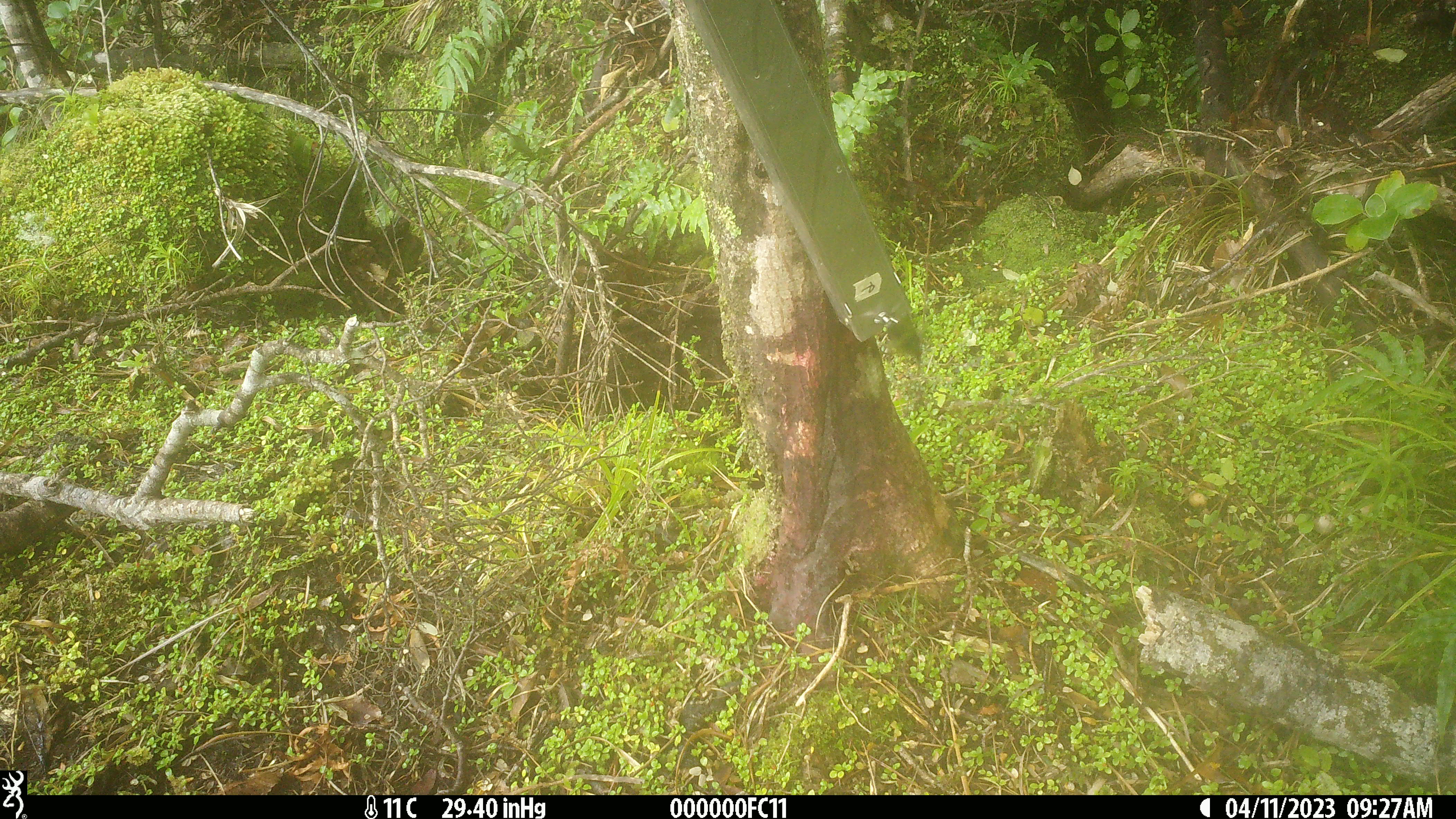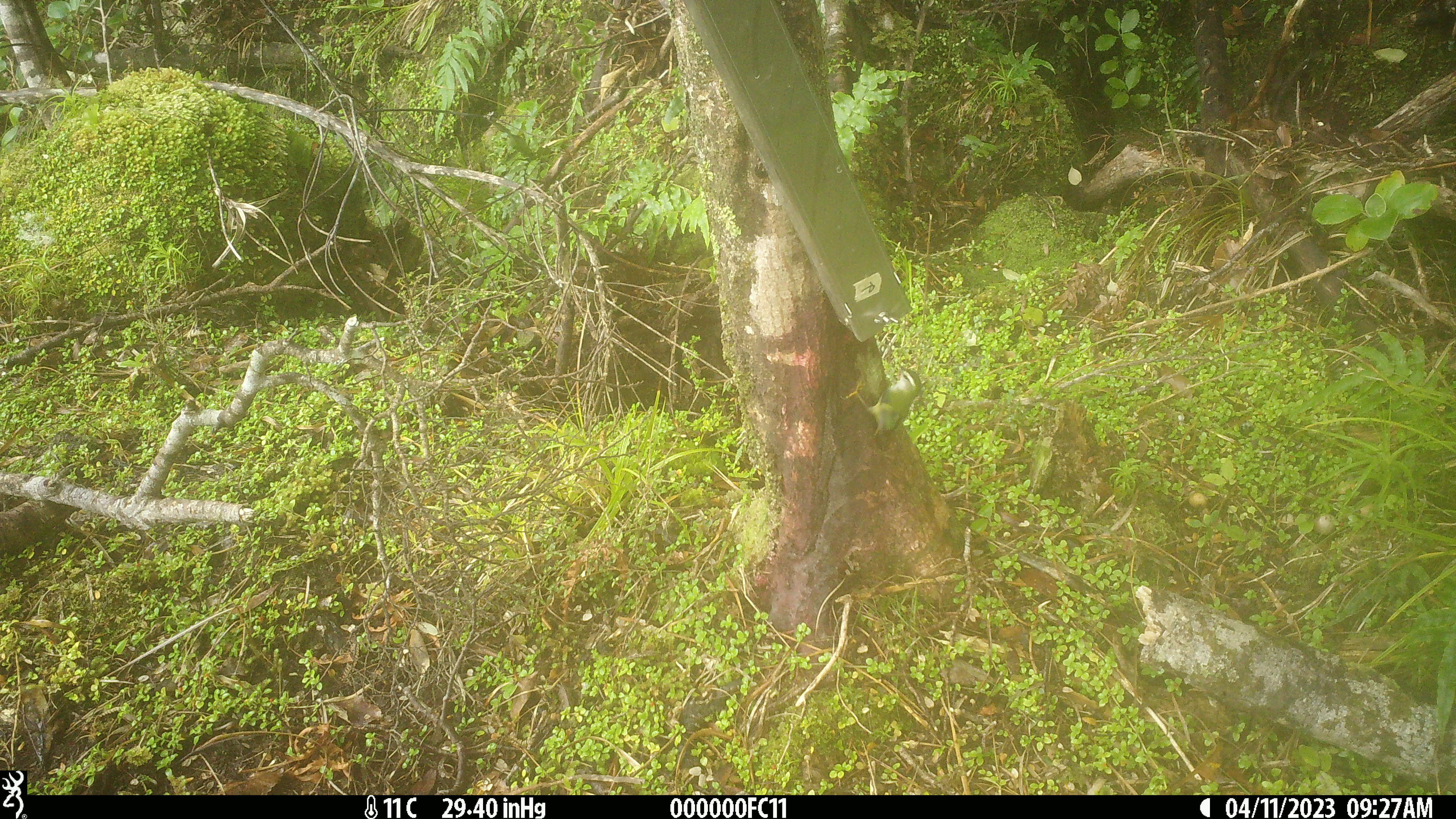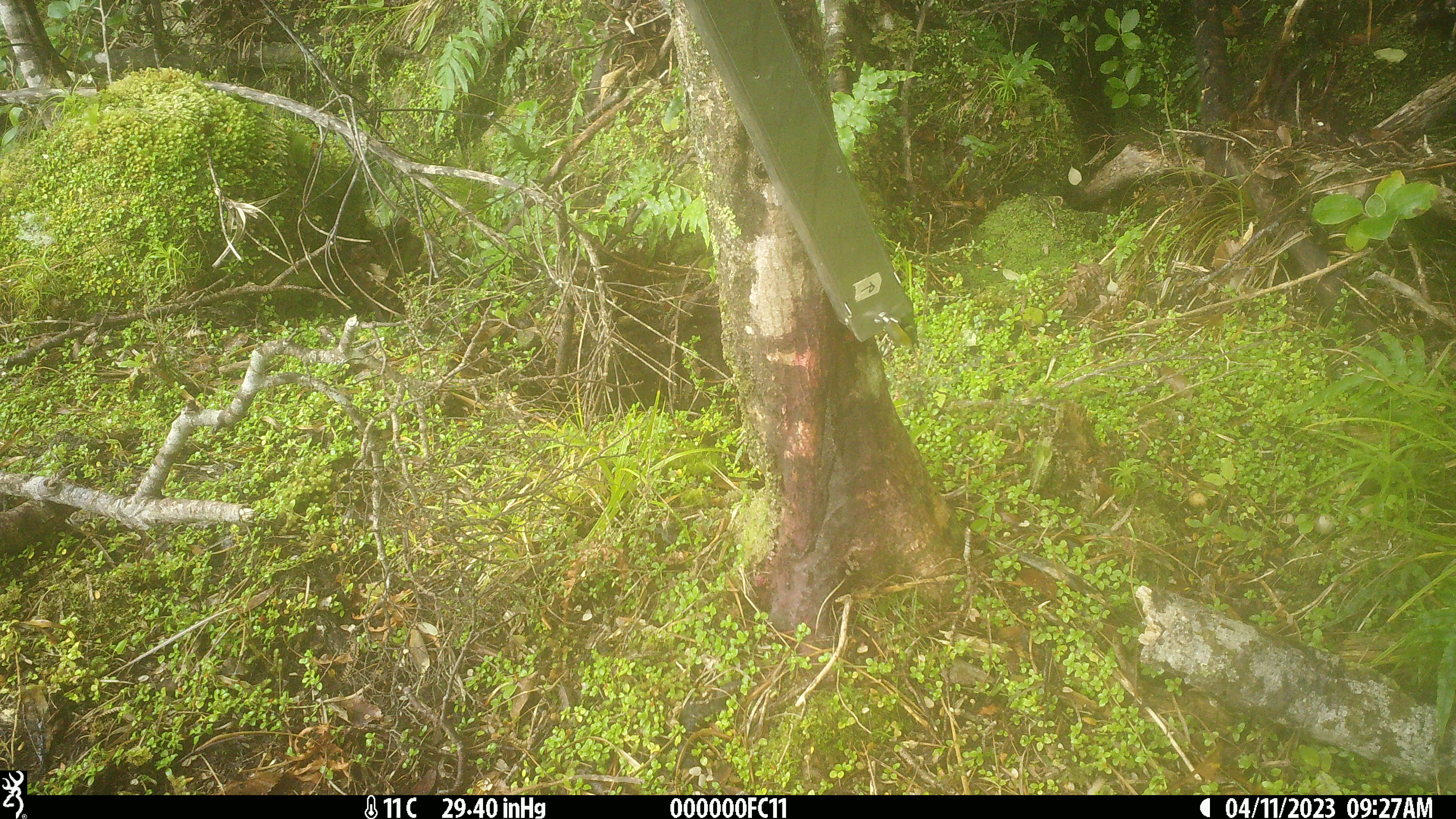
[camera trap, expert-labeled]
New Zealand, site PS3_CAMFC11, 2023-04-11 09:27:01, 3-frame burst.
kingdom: Animalia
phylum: Chordata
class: Aves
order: Passeriformes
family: Acanthisittidae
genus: Acanthisitta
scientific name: Acanthisitta chloris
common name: rifleman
Rifleman (Acanthisitta chloris).